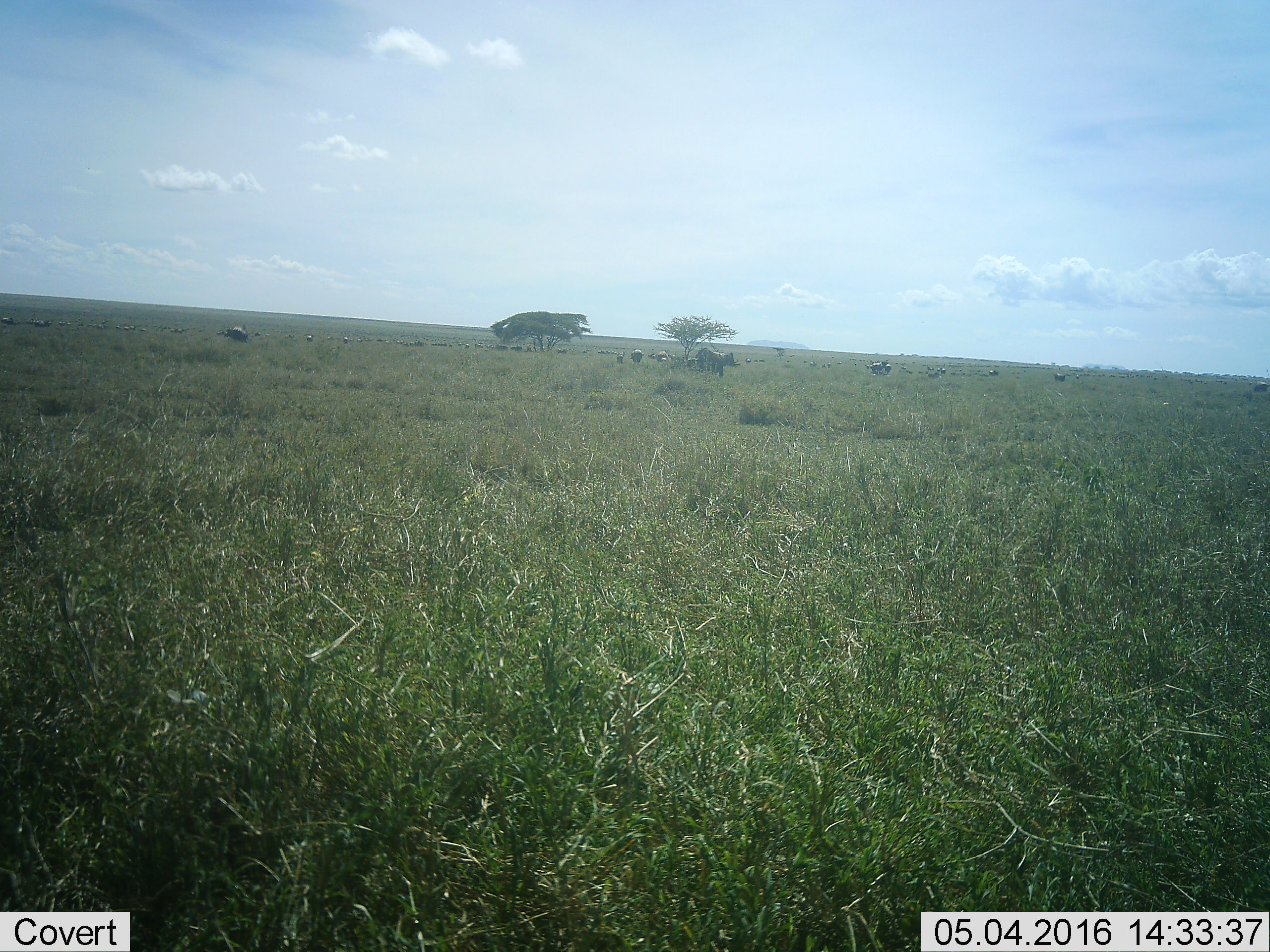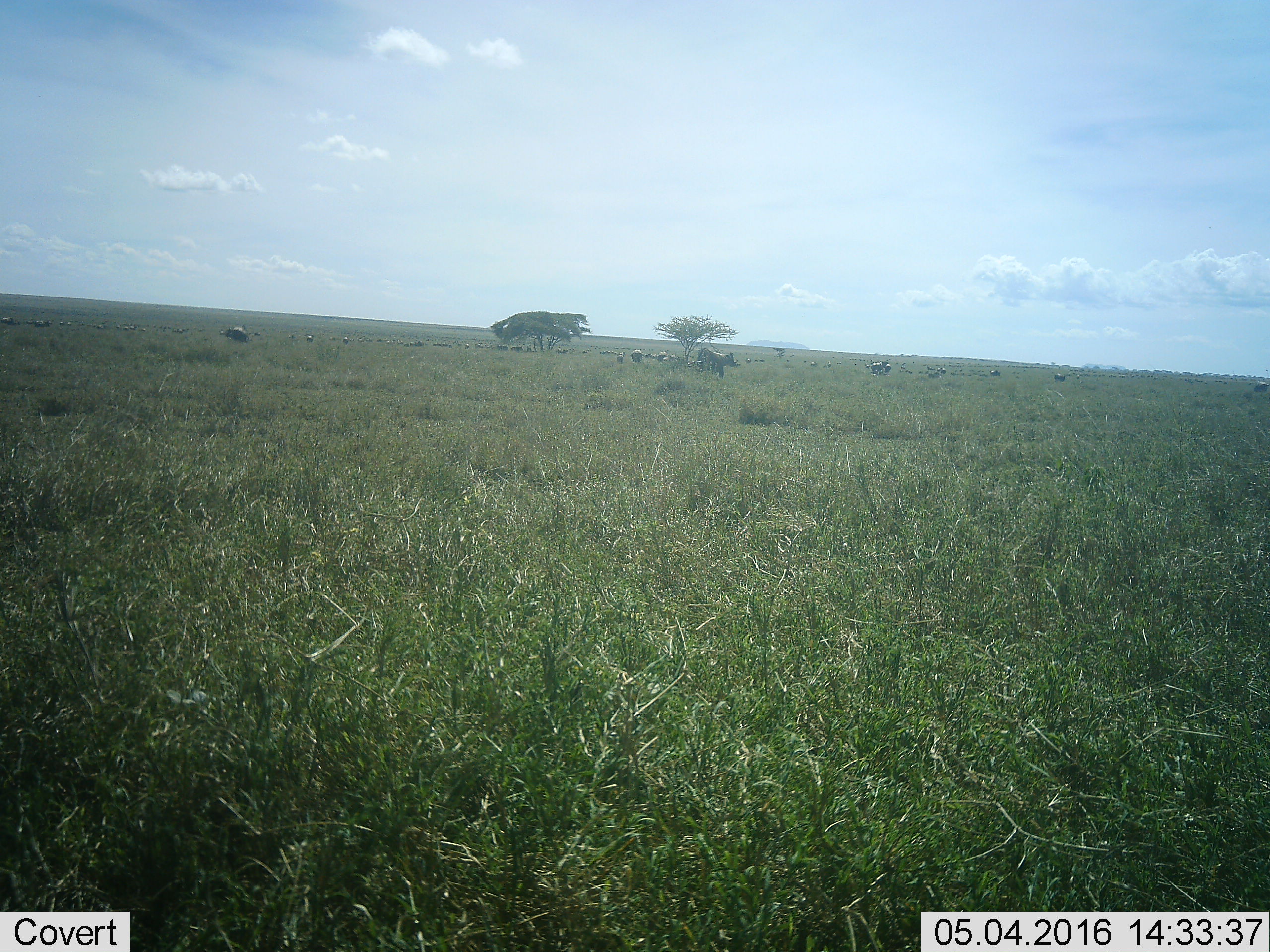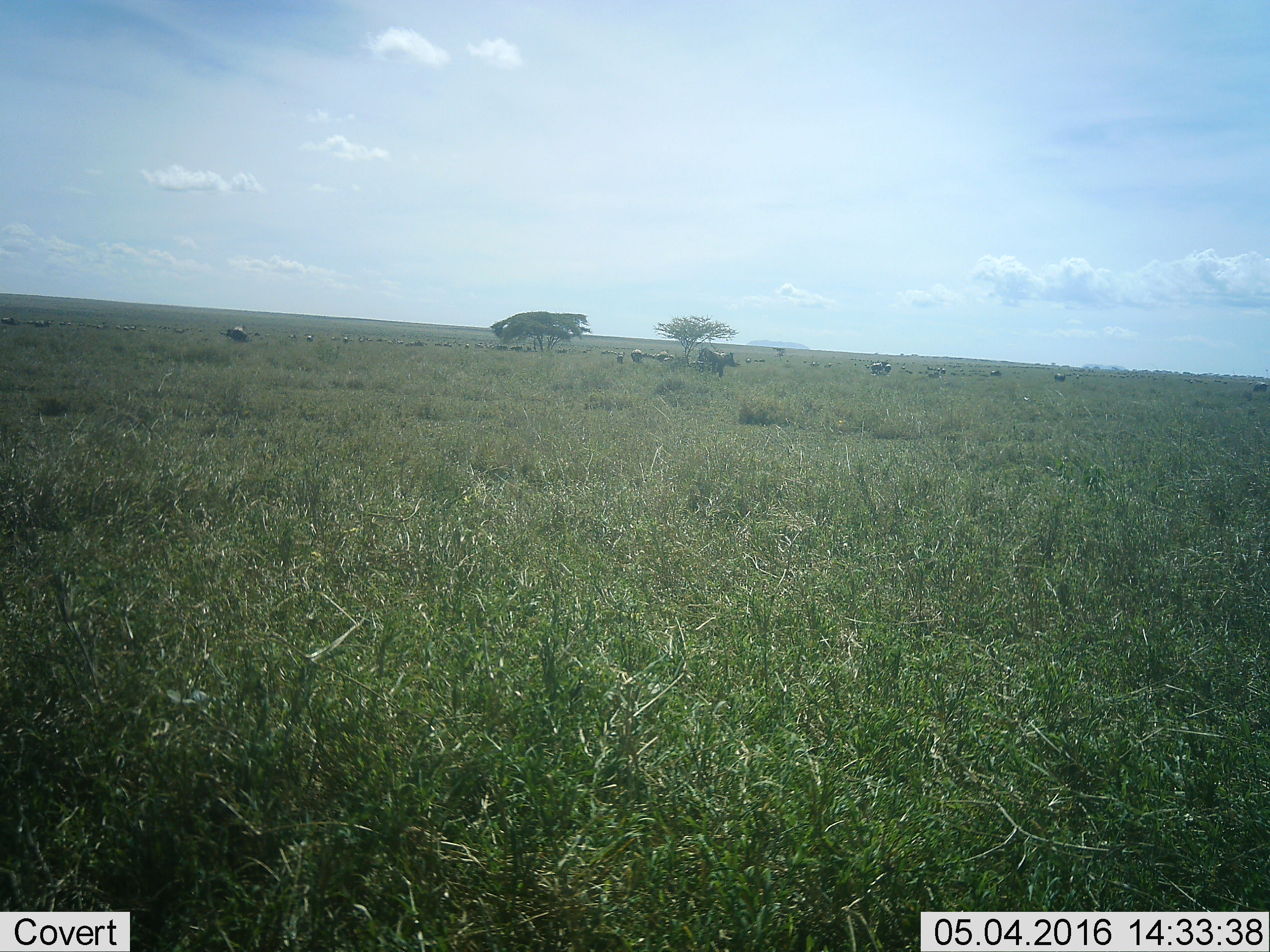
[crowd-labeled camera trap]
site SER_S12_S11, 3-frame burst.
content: unidentified animal